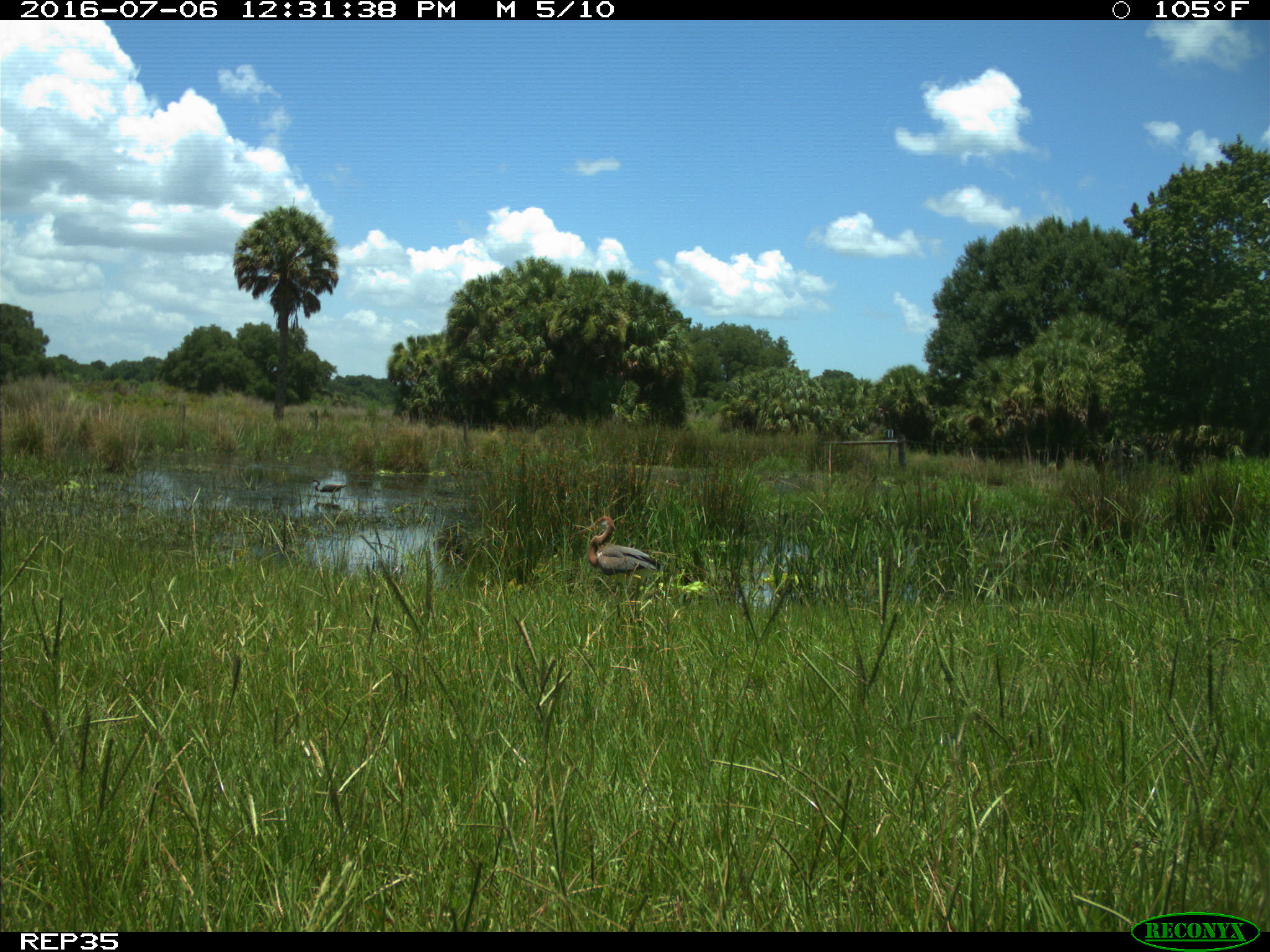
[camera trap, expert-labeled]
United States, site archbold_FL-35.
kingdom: Animalia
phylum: Chordata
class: Aves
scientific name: Aves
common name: birds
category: unidentified bird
Unidentified bird (birds) (Aves).